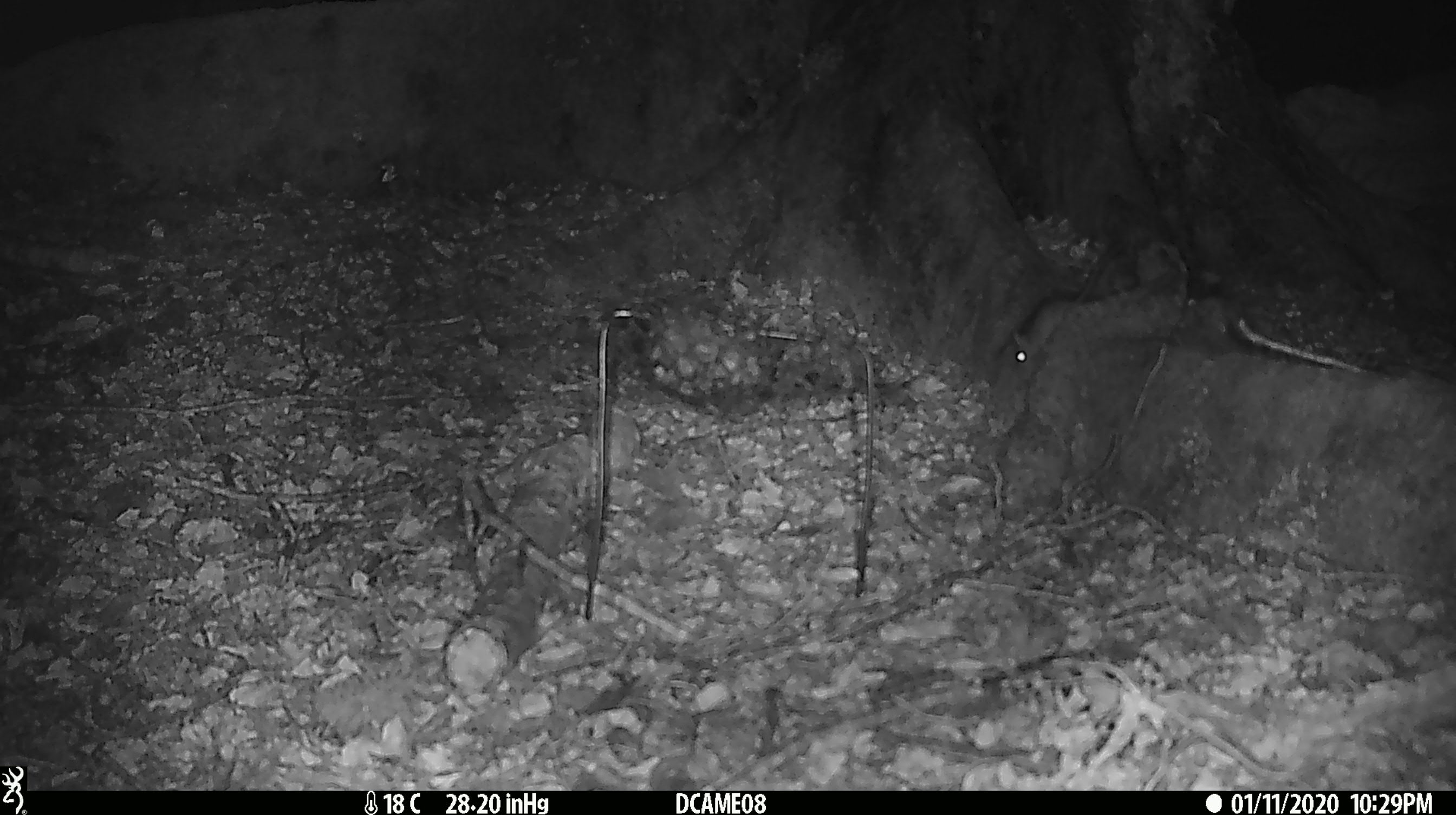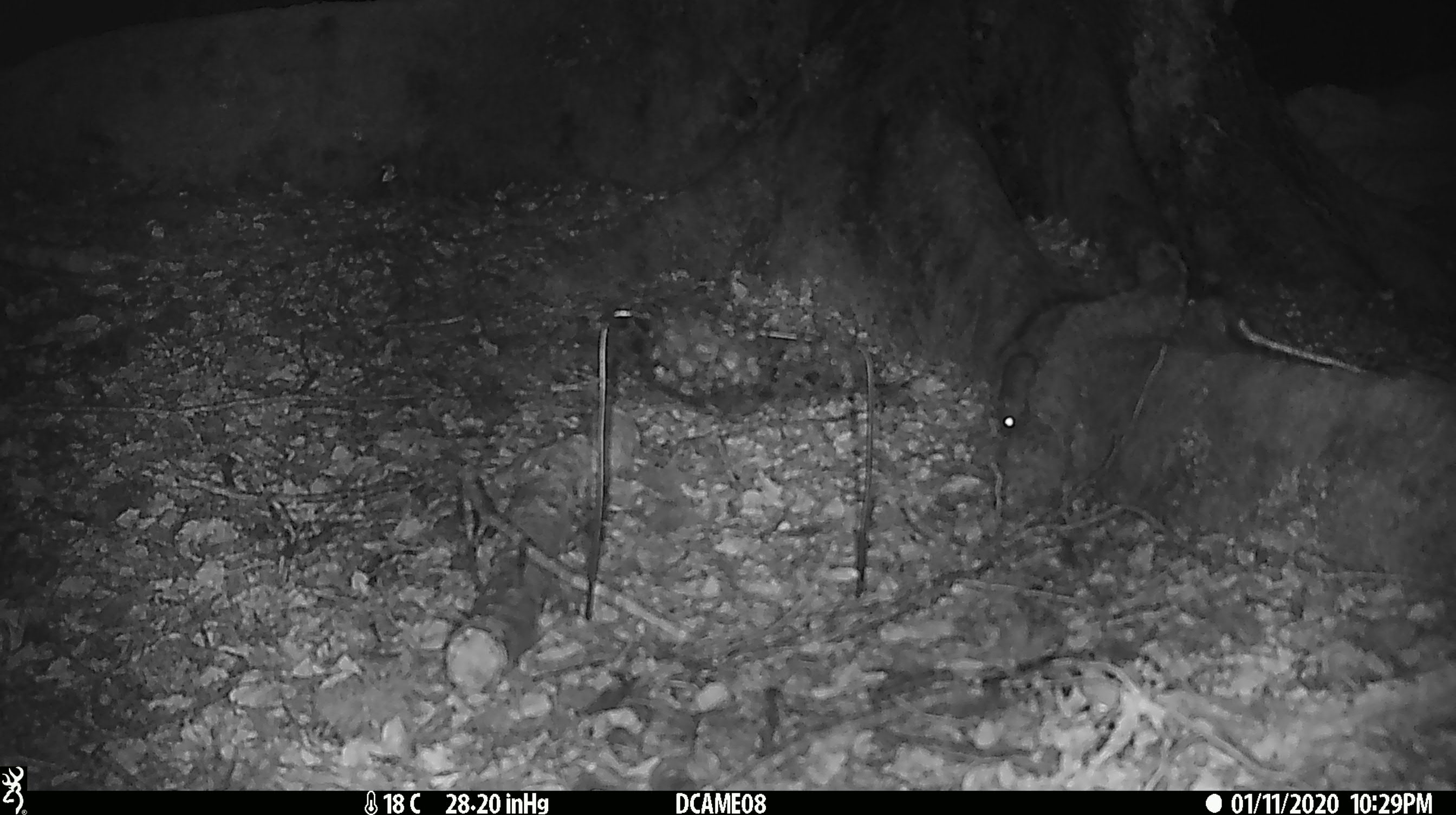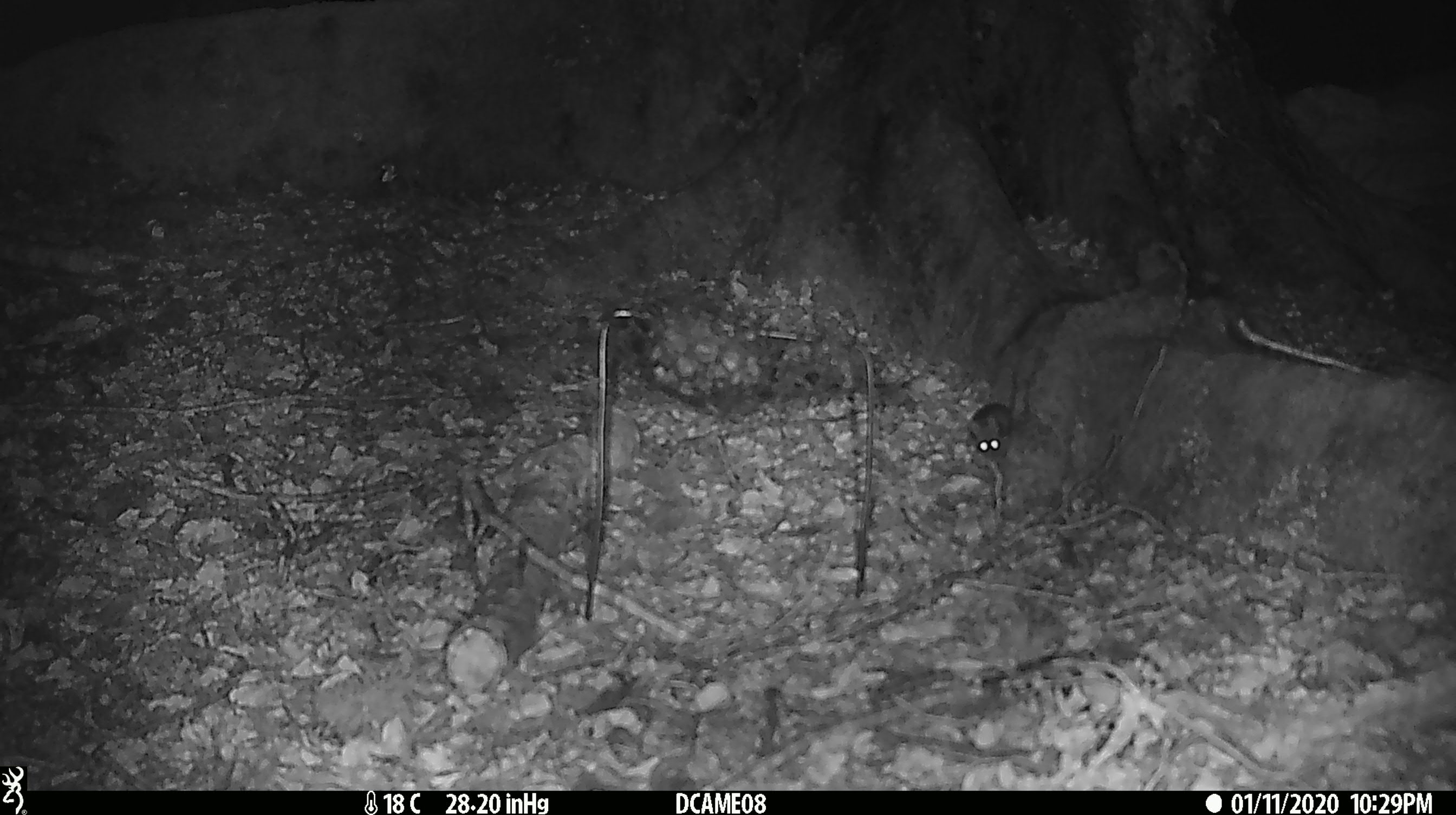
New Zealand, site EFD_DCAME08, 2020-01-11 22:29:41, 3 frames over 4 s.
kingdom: Animalia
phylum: Chordata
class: Mammalia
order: Rodentia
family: Muridae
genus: Mus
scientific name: Mus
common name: mouse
Mouse (Mus).